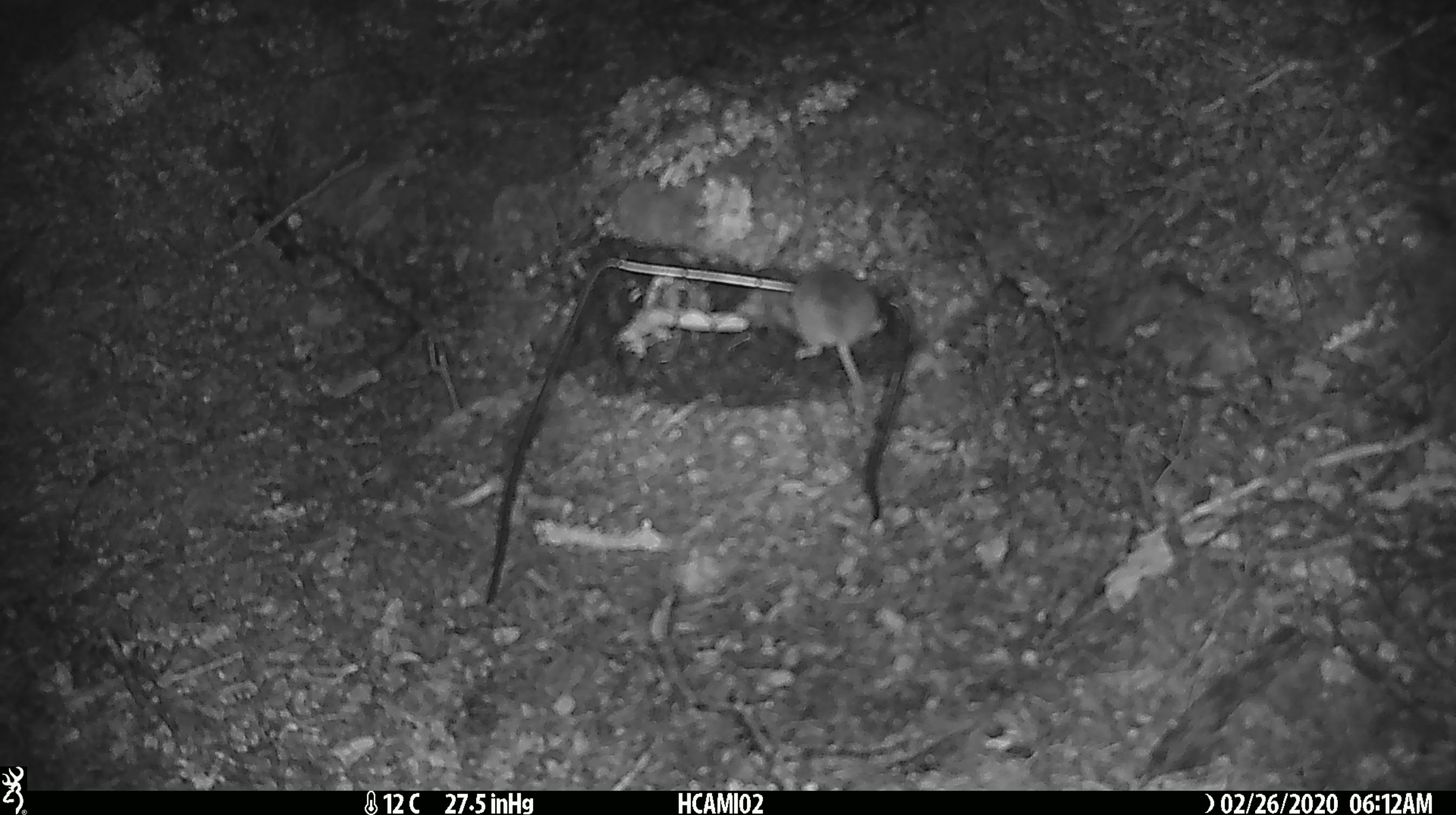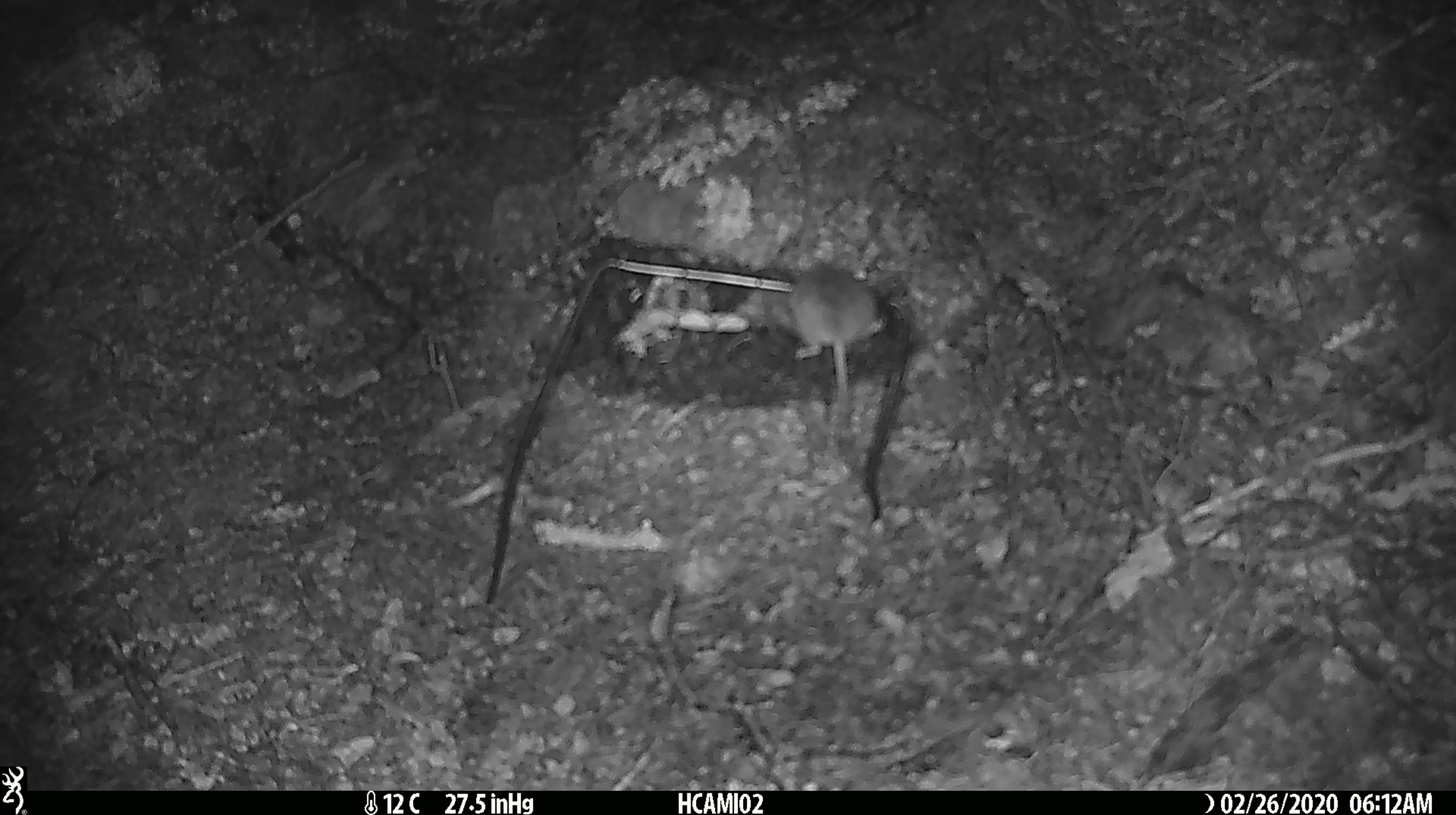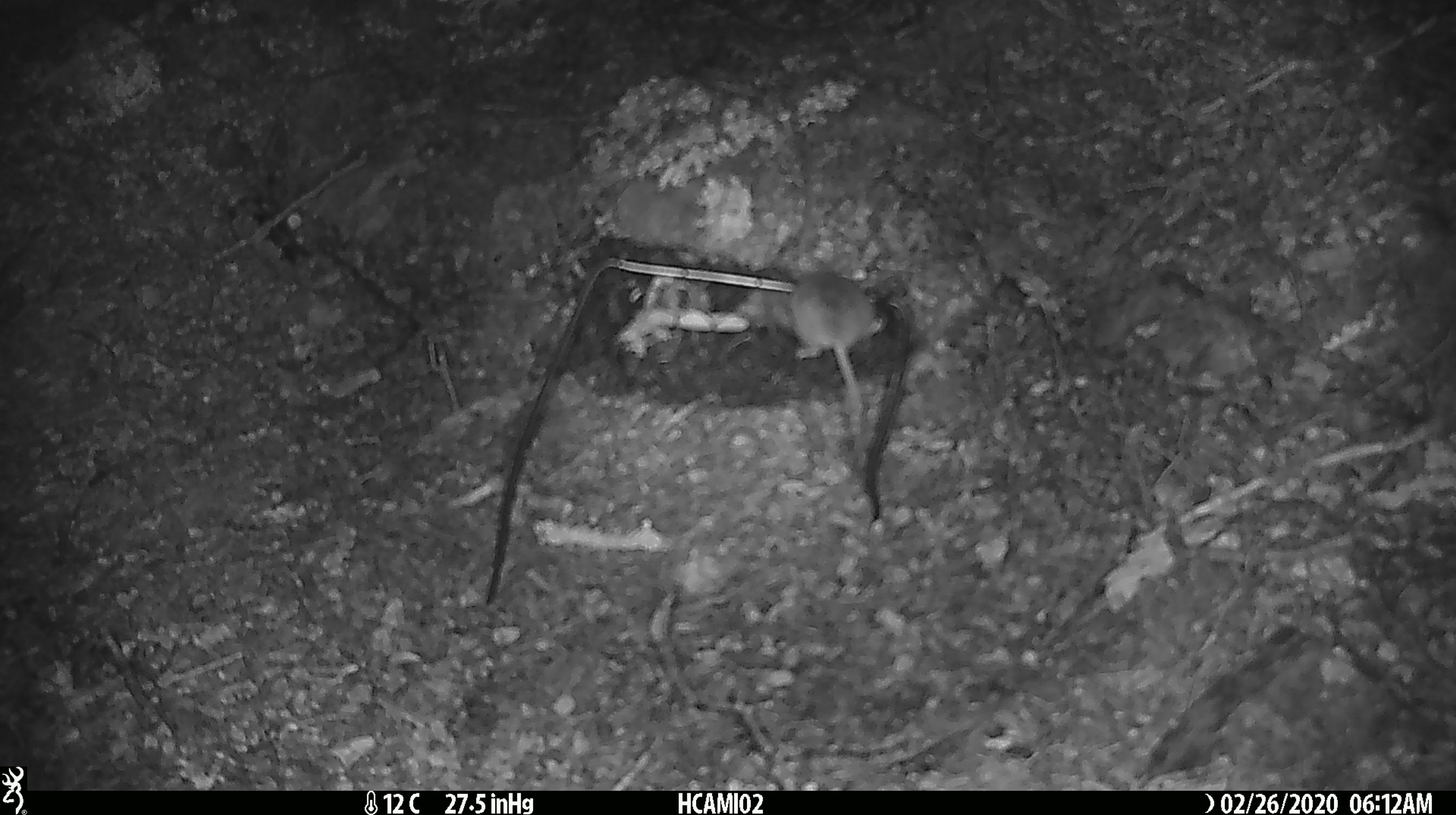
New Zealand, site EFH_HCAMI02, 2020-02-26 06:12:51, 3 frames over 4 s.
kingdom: Animalia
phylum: Chordata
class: Mammalia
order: Rodentia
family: Muridae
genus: Mus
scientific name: Mus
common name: mouse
Mouse (Mus).